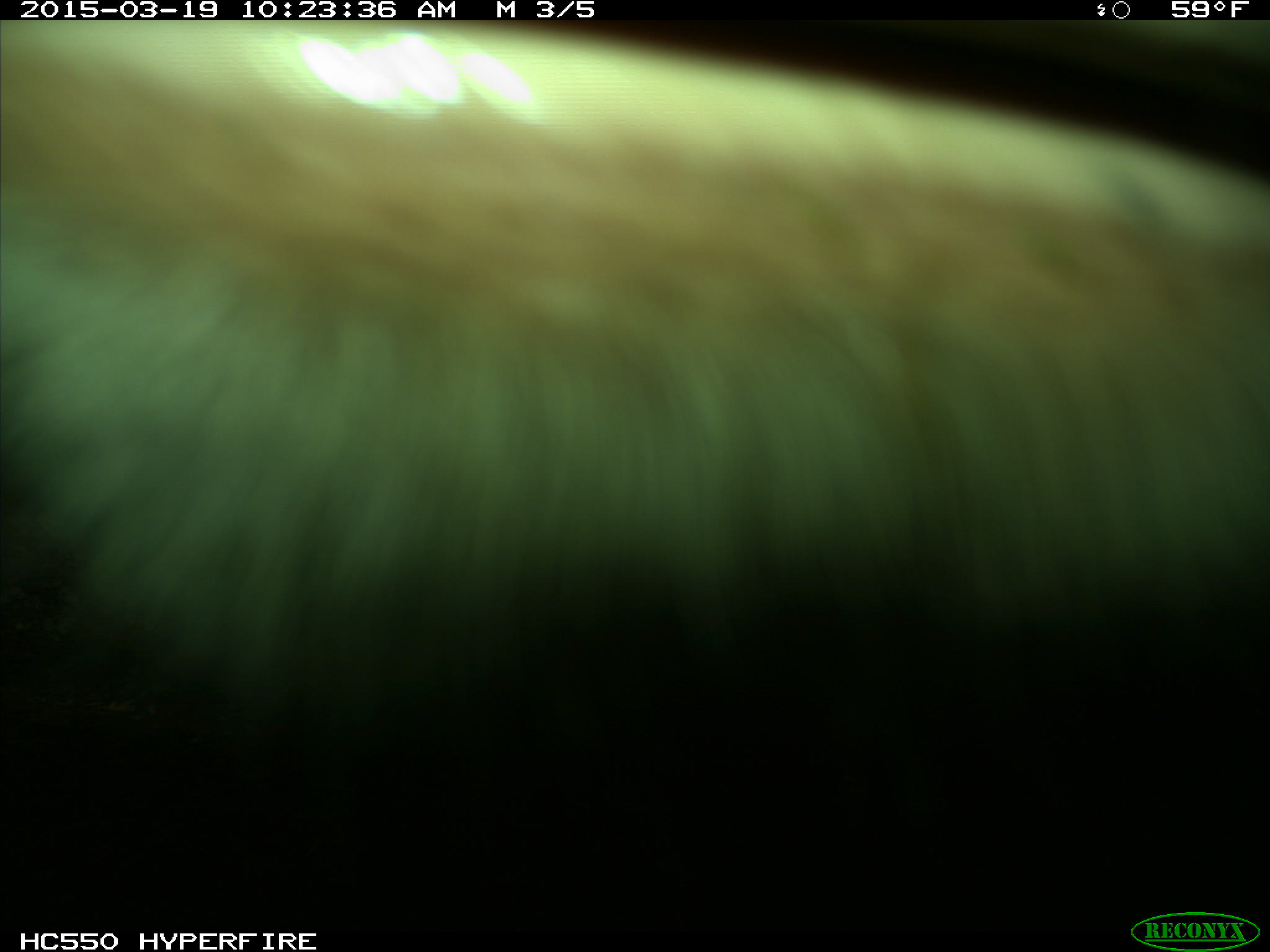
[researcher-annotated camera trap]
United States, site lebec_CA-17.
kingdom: Animalia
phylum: Chordata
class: Mammalia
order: Artiodactyla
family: Bovidae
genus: Bos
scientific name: Bos taurus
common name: domestic cow